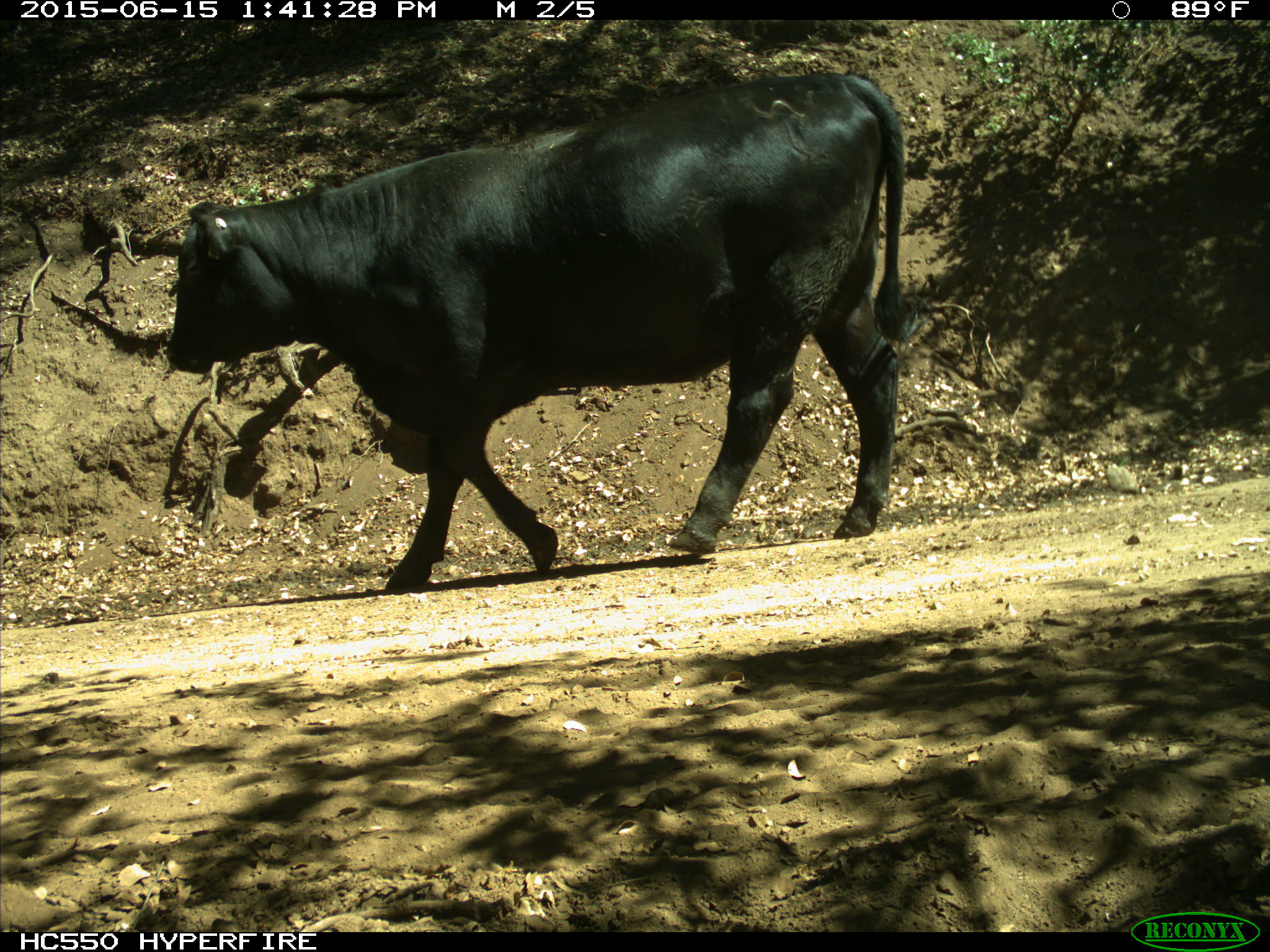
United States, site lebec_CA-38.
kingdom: Animalia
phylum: Chordata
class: Mammalia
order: Artiodactyla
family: Bovidae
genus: Bos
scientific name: Bos taurus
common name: domestic cow